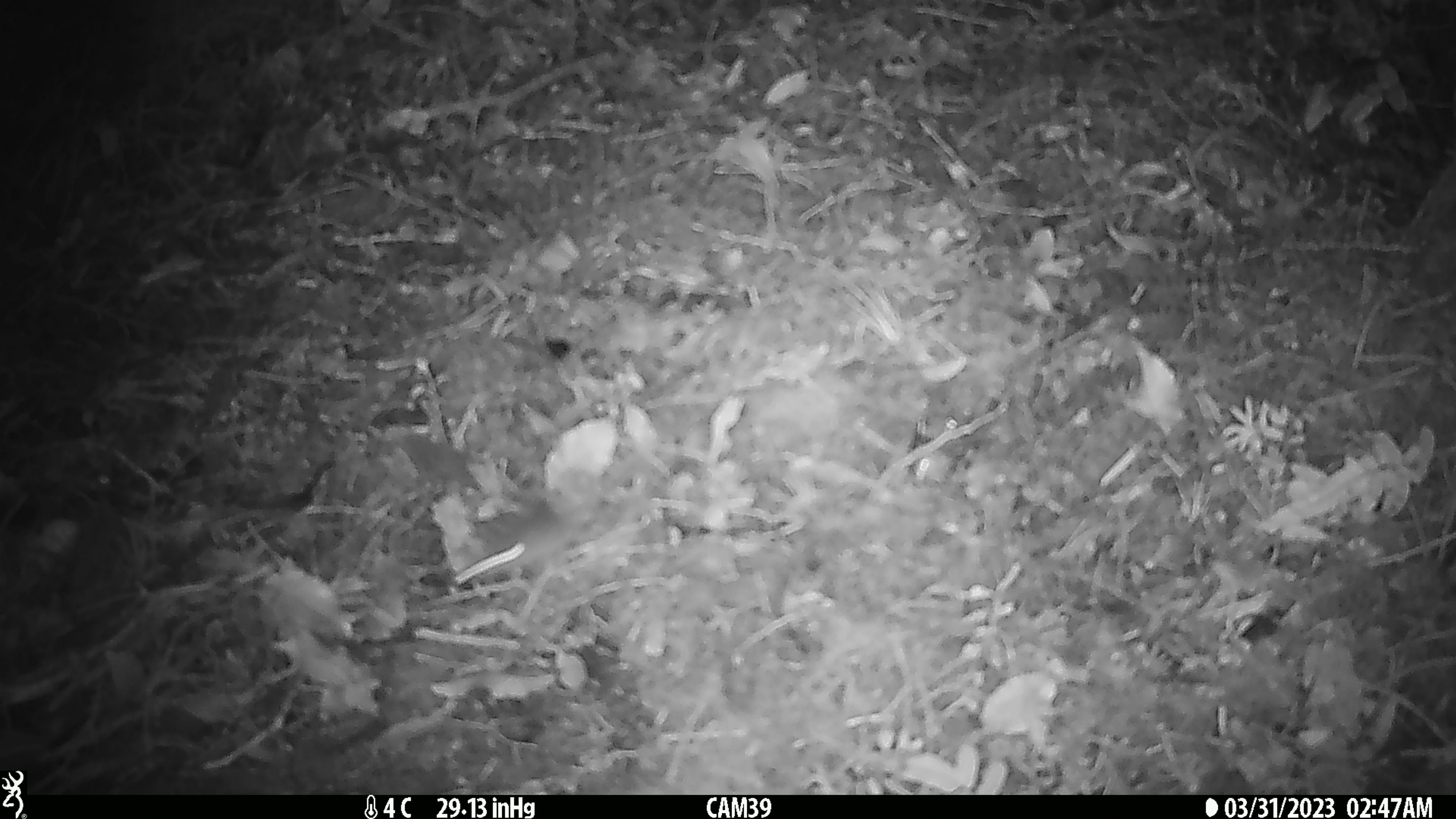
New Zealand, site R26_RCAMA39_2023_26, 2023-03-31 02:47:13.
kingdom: Animalia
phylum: Chordata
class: Mammalia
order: Rodentia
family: Muridae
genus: Mus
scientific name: Mus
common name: mouse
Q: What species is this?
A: Mouse (Mus).